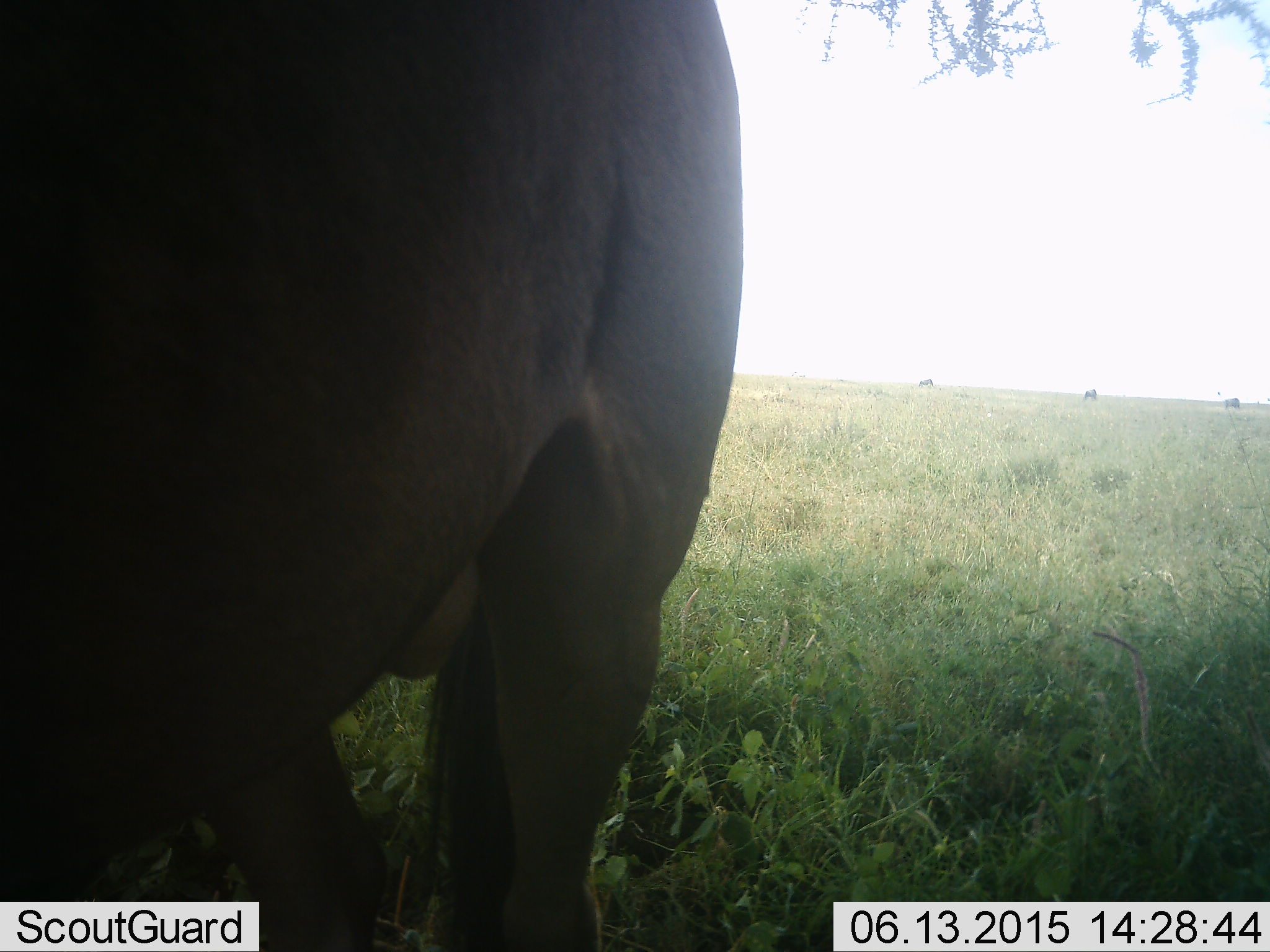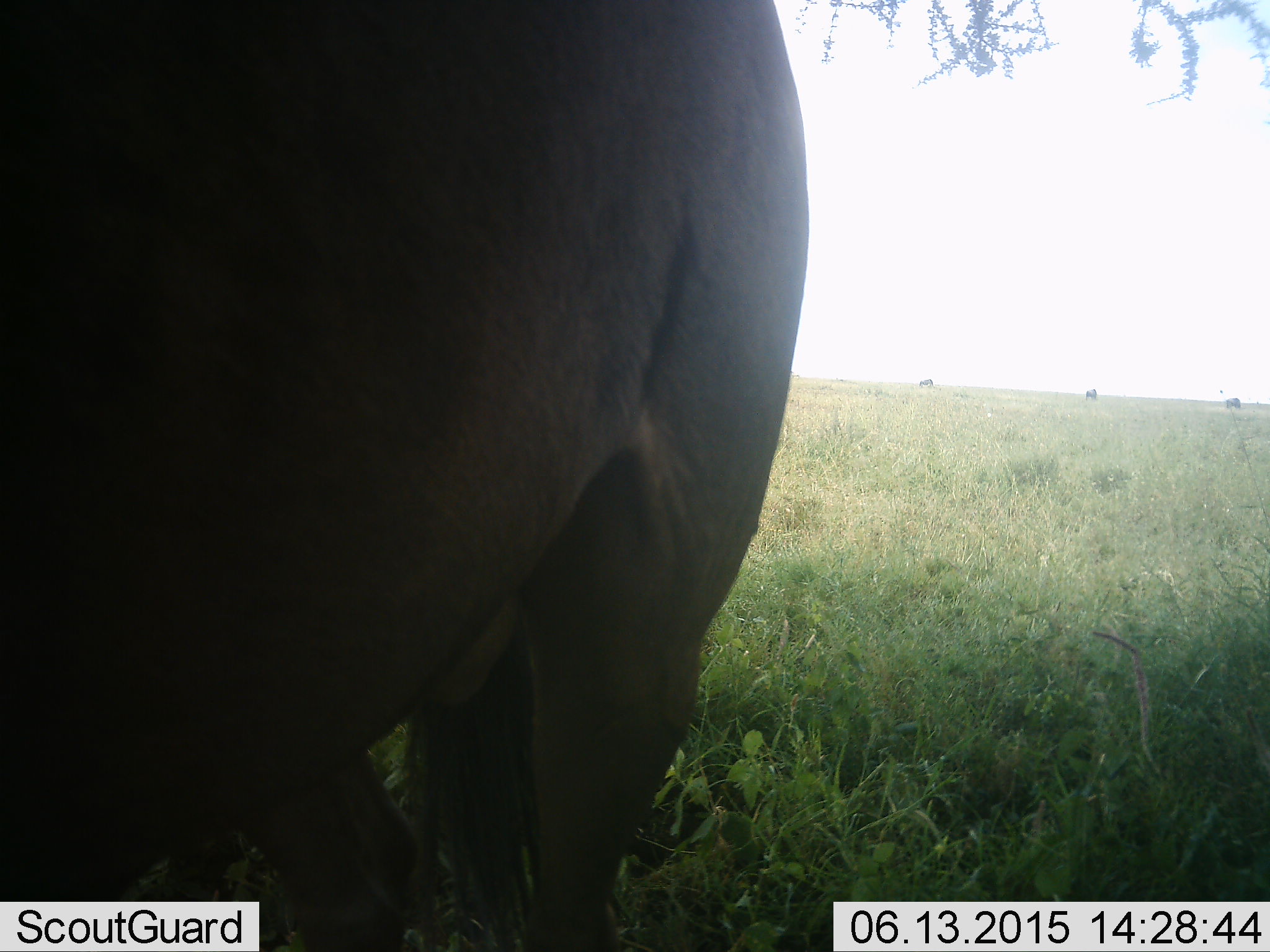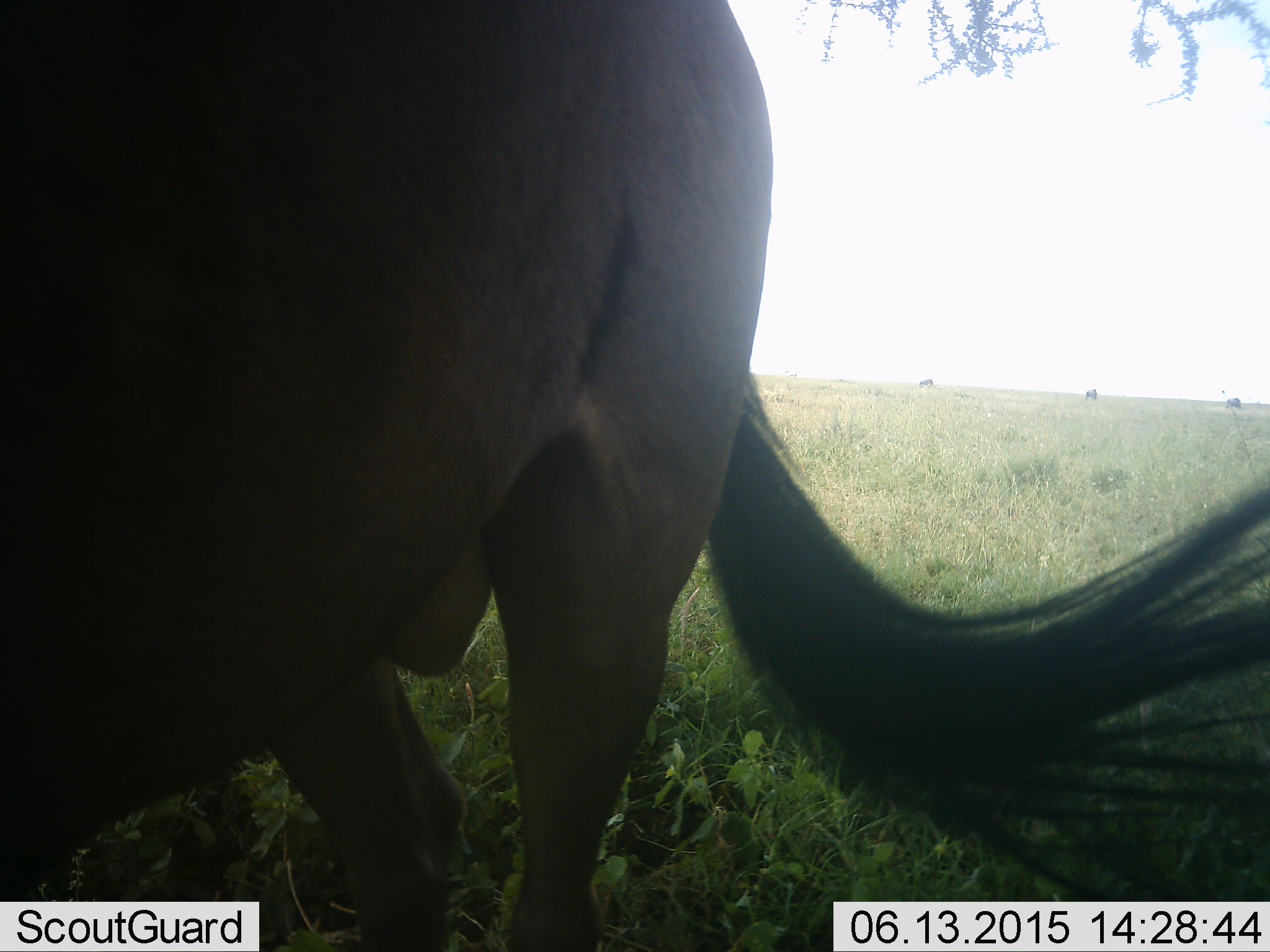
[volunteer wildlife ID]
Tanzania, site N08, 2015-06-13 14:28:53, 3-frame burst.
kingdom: Animalia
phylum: Chordata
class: Mammalia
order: Artiodactyla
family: Bovidae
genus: Connochaetes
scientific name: Connochaetes taurinus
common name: blue wildebeest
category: wildebeest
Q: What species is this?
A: Wildebeest (blue wildebeest) (Connochaetes taurinus).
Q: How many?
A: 1.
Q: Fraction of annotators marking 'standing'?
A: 90%.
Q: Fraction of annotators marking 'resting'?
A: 0%.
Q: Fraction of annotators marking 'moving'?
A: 10%.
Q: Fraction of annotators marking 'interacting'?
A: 0%.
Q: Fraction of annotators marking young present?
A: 0%.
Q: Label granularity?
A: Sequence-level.